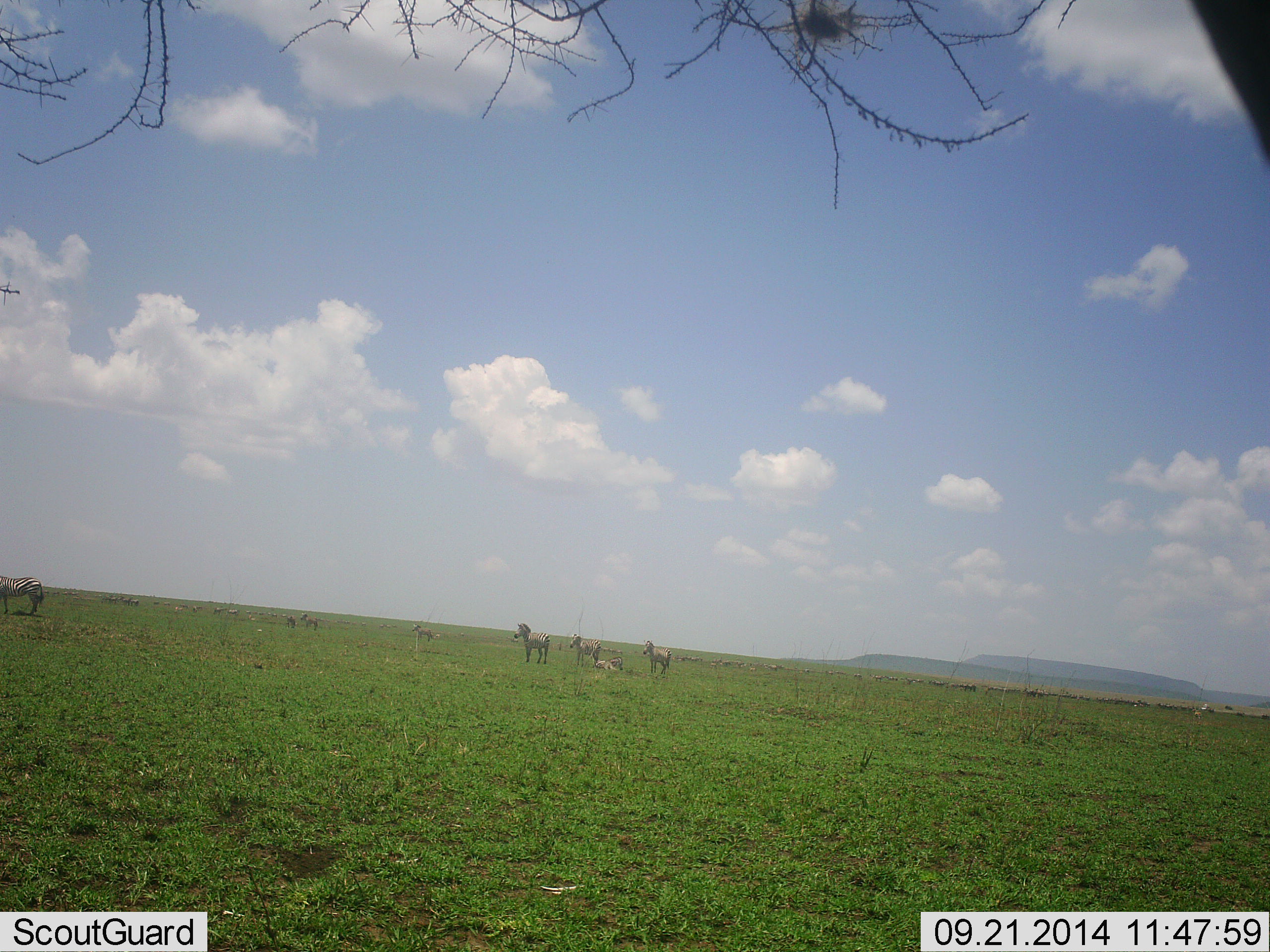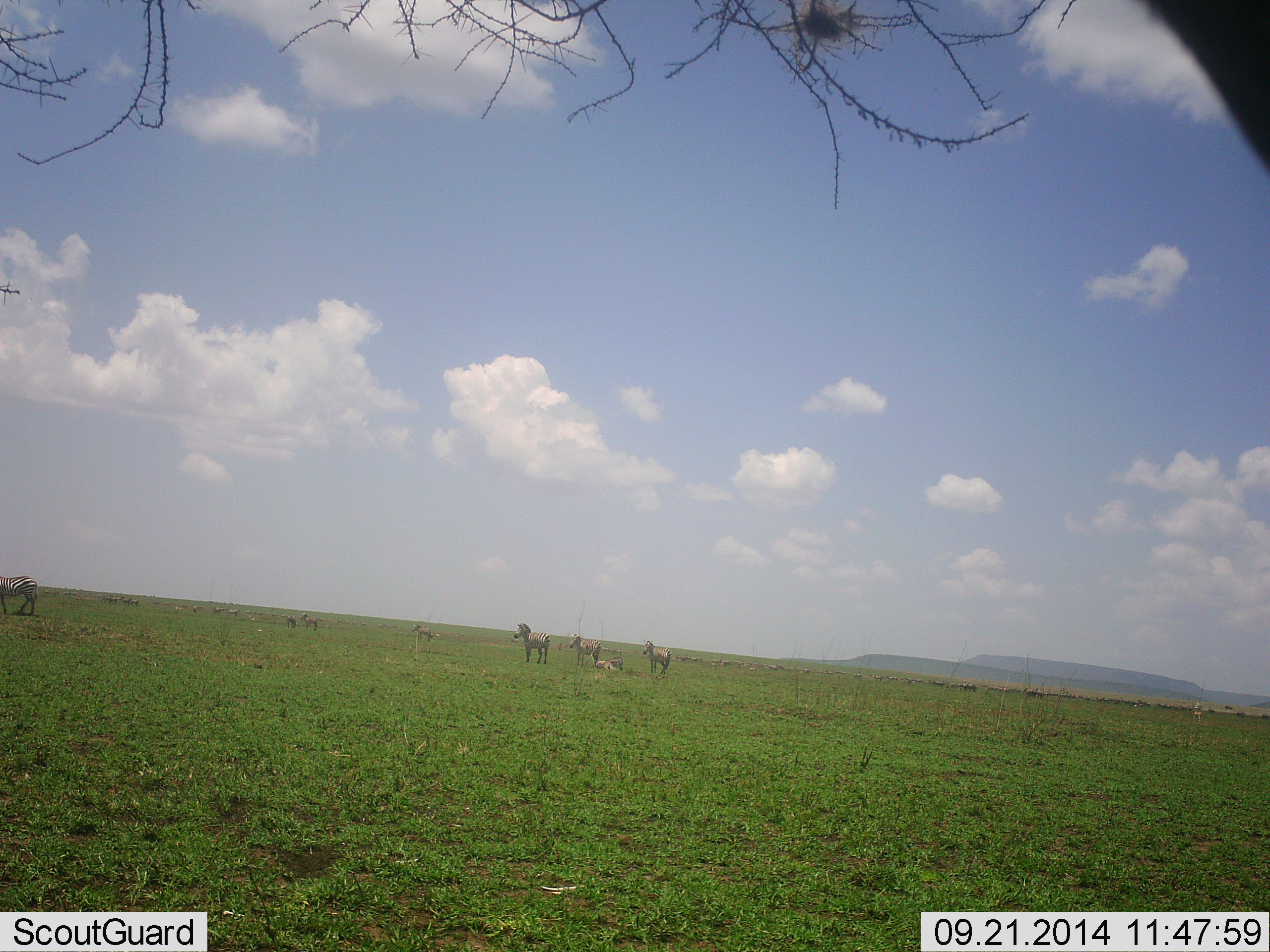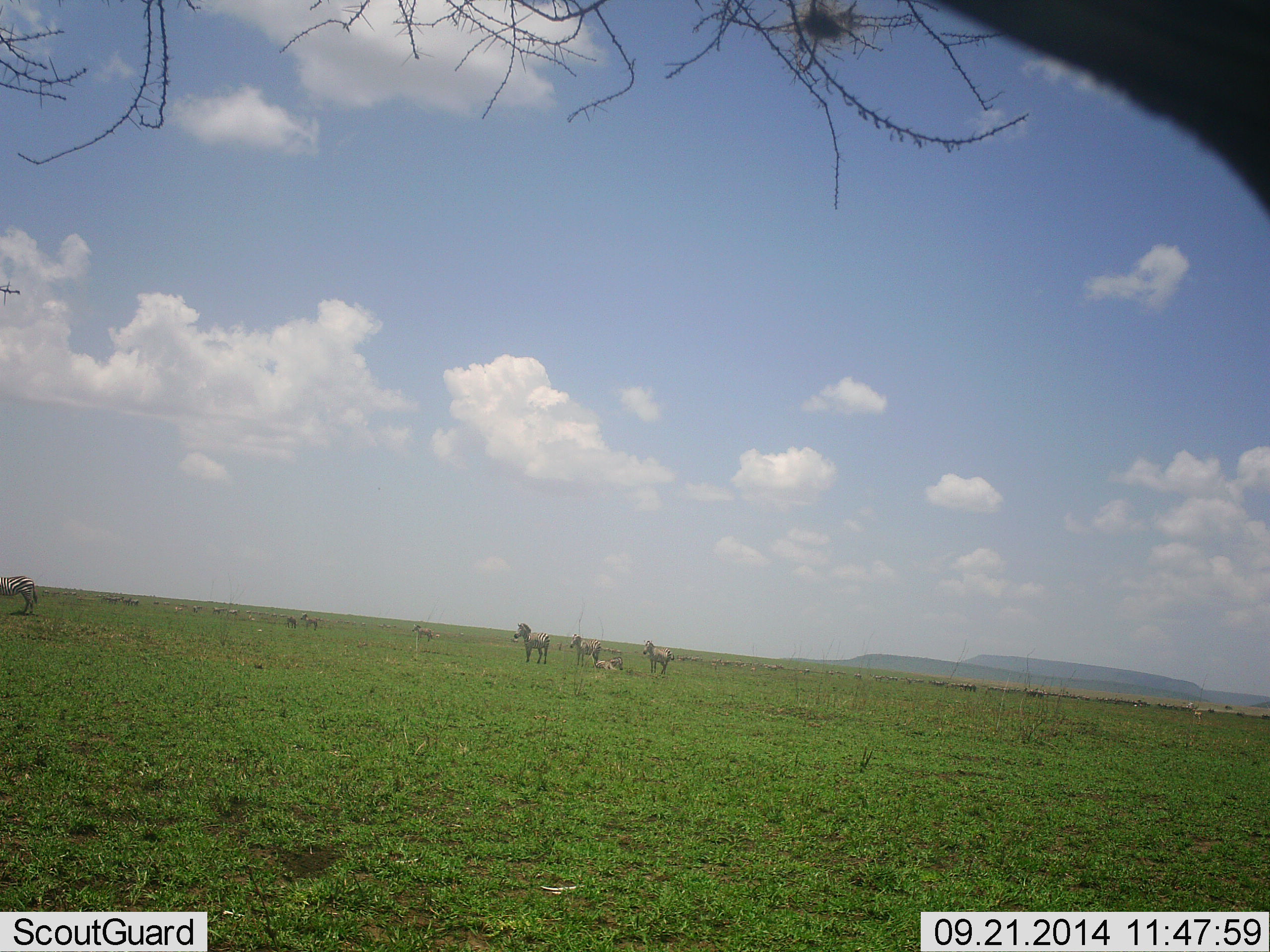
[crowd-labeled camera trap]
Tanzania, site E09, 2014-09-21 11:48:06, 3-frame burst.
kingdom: Animalia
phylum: Chordata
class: Mammalia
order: Perissodactyla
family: Equidae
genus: Equus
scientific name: Equus quagga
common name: plains zebra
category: zebra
Zebra (plains zebra) (Equus quagga), count 6. Behavior (volunteer vote fractions): standing 90%, resting 20%, moving 20%, interacting 0%. Young present (vote fraction): 10%. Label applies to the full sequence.